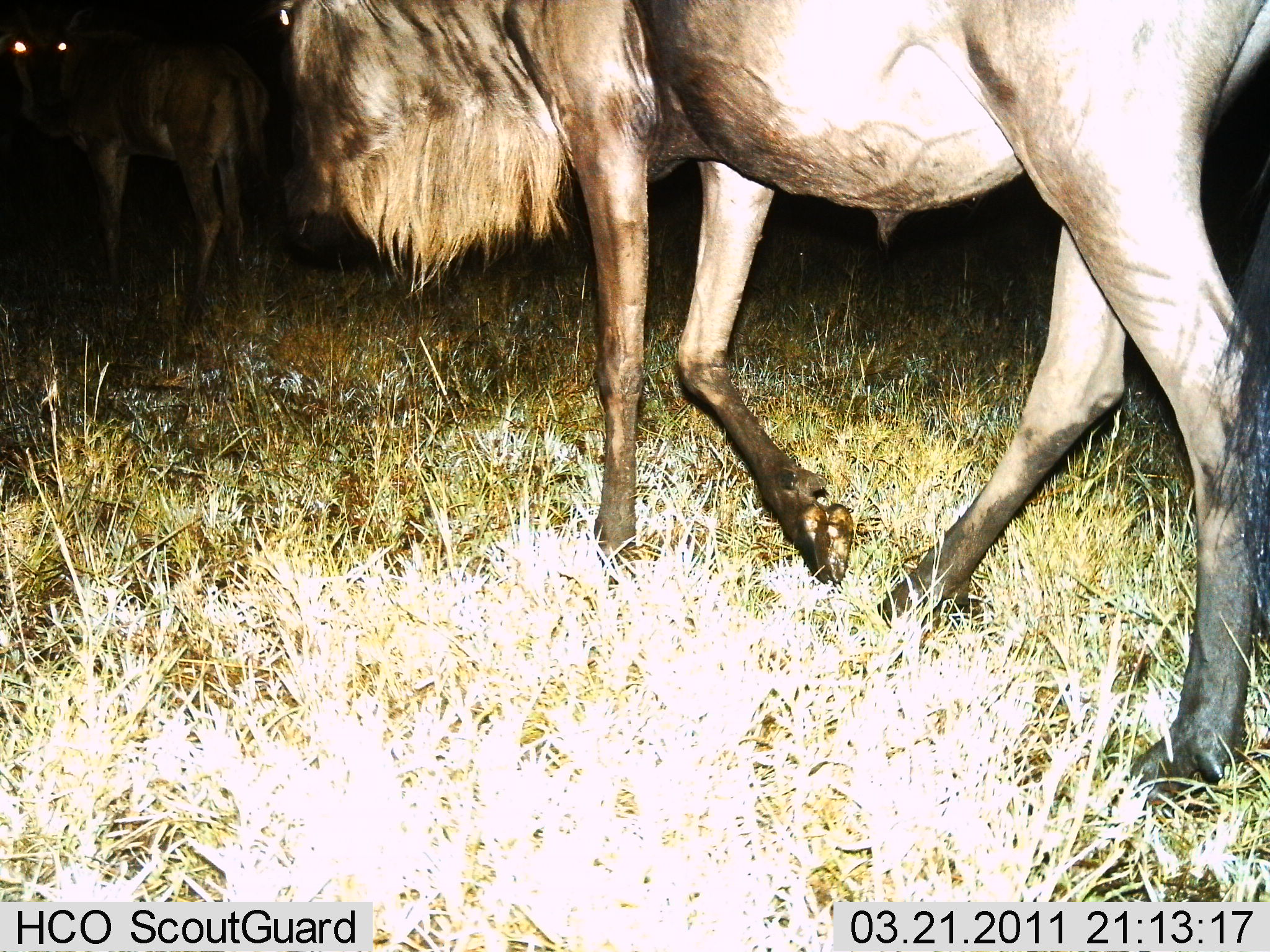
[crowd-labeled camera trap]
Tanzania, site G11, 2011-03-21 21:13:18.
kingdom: Animalia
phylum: Chordata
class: Mammalia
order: Artiodactyla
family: Bovidae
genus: Connochaetes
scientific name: Connochaetes taurinus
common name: blue wildebeest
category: wildebeest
Wildebeest (blue wildebeest) (Connochaetes taurinus), count 2. Behavior (volunteer vote fractions): standing 27%, resting 0%, moving 91%, interacting 0%. Young present (vote fraction): 0%. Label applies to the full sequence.